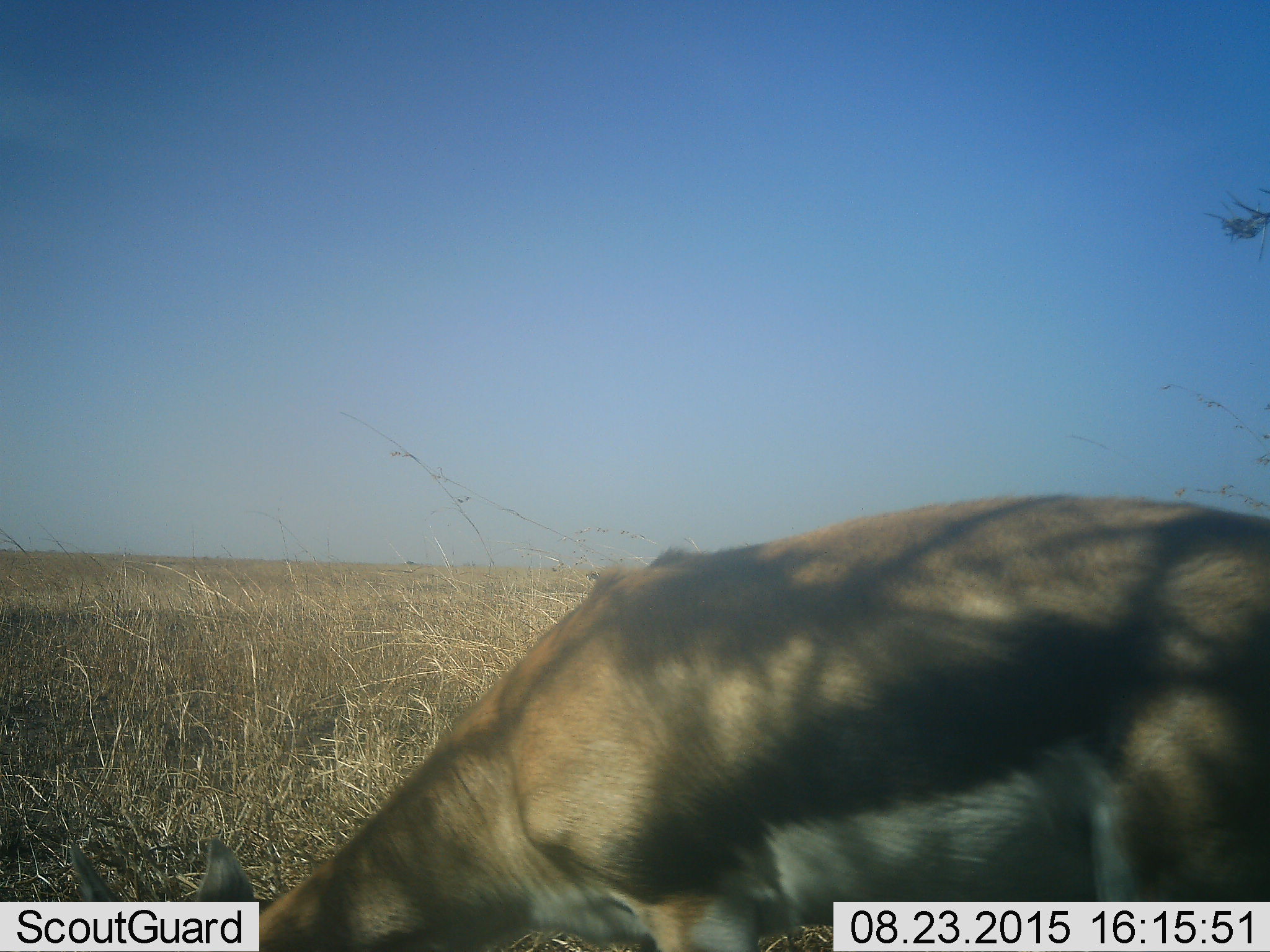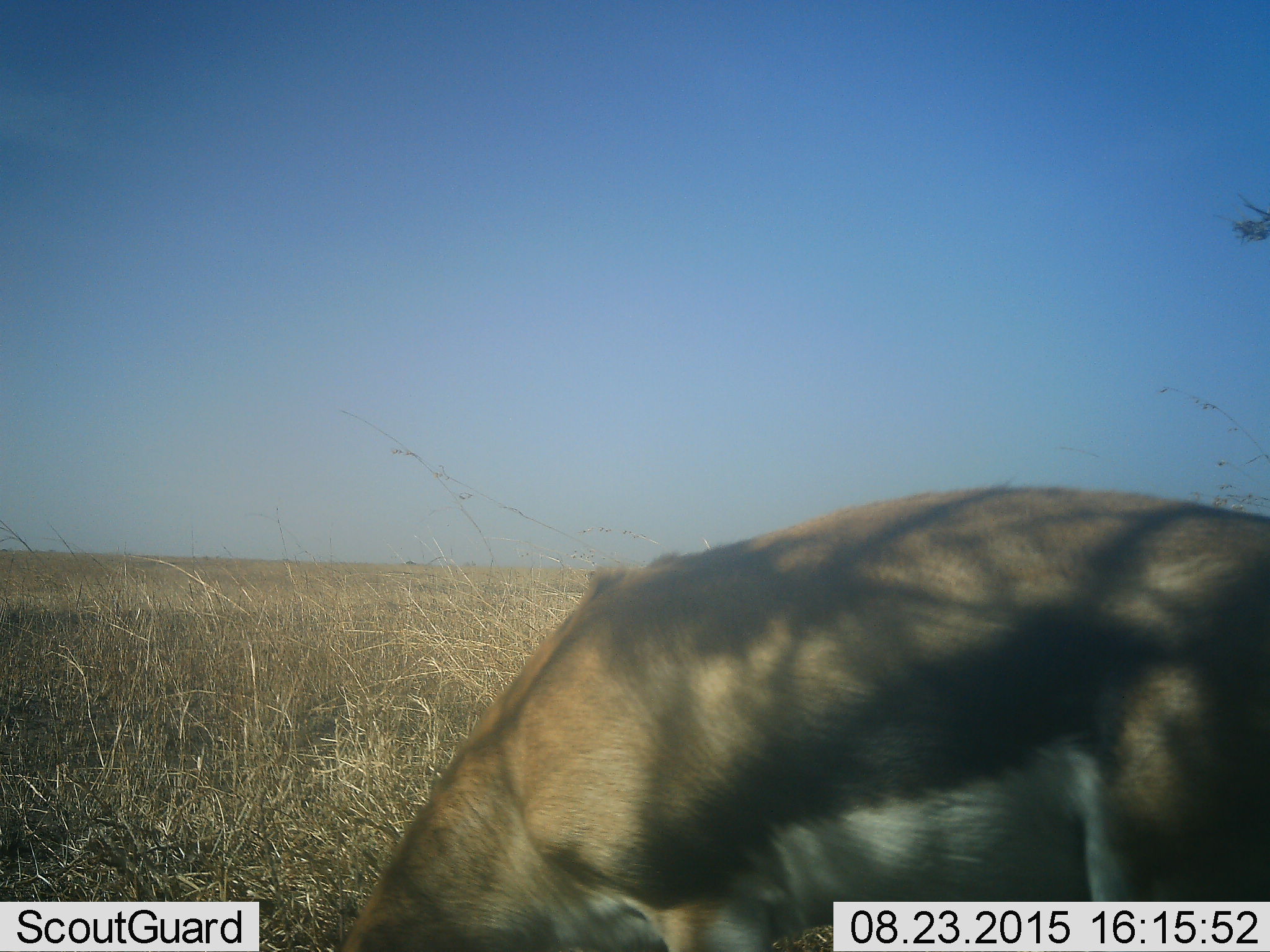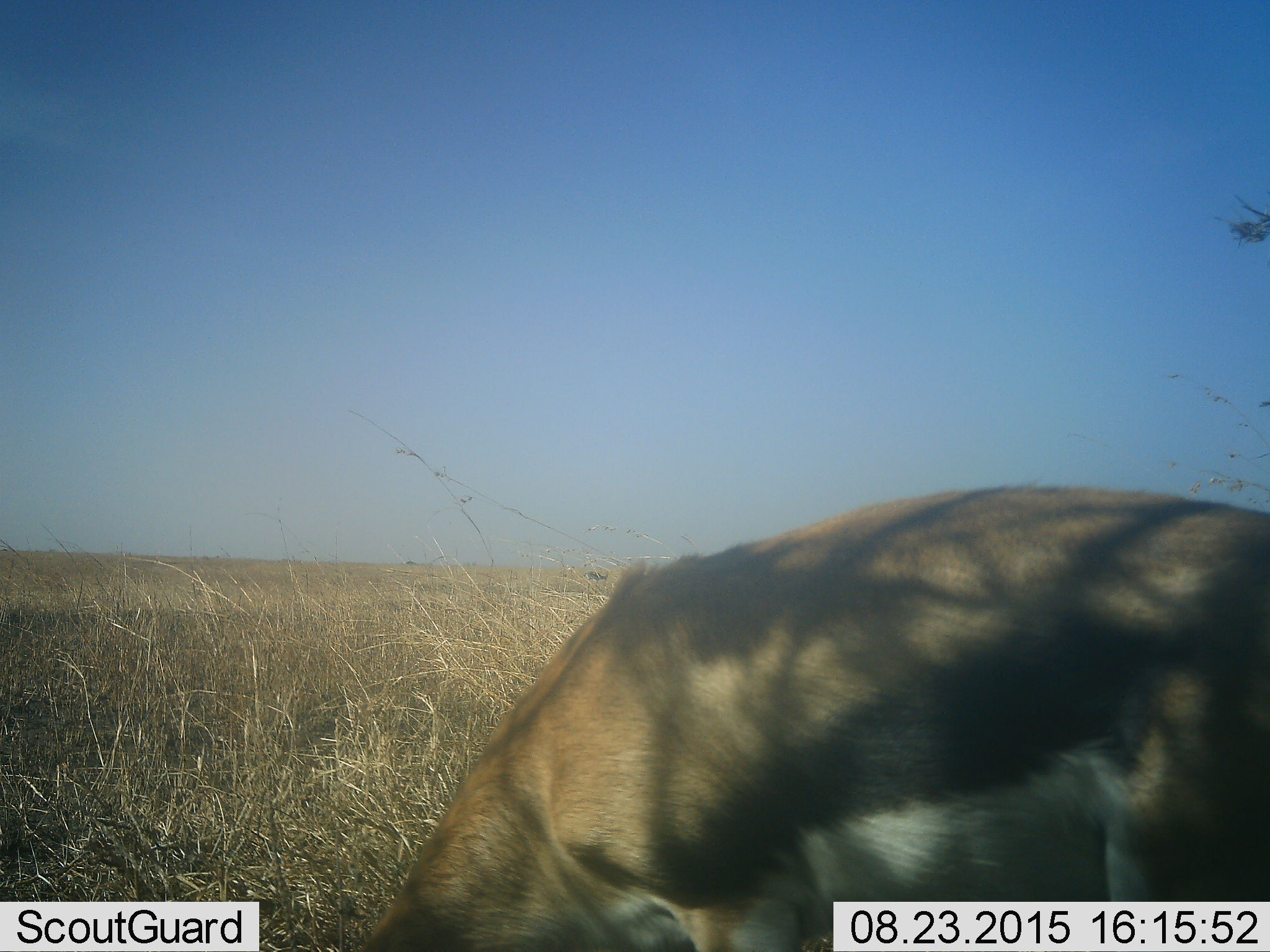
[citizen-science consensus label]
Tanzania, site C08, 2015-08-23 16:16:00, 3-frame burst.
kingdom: Animalia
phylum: Chordata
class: Mammalia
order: Artiodactyla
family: Bovidae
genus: Eudorcas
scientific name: Eudorcas thomsonii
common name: thomson's gazelle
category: gazellethomsons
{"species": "gazellethomsons (thomson's gazelle) (Eudorcas thomsonii)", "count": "1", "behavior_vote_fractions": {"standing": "21%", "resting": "0%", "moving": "7%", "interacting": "0%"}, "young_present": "0%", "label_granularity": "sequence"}